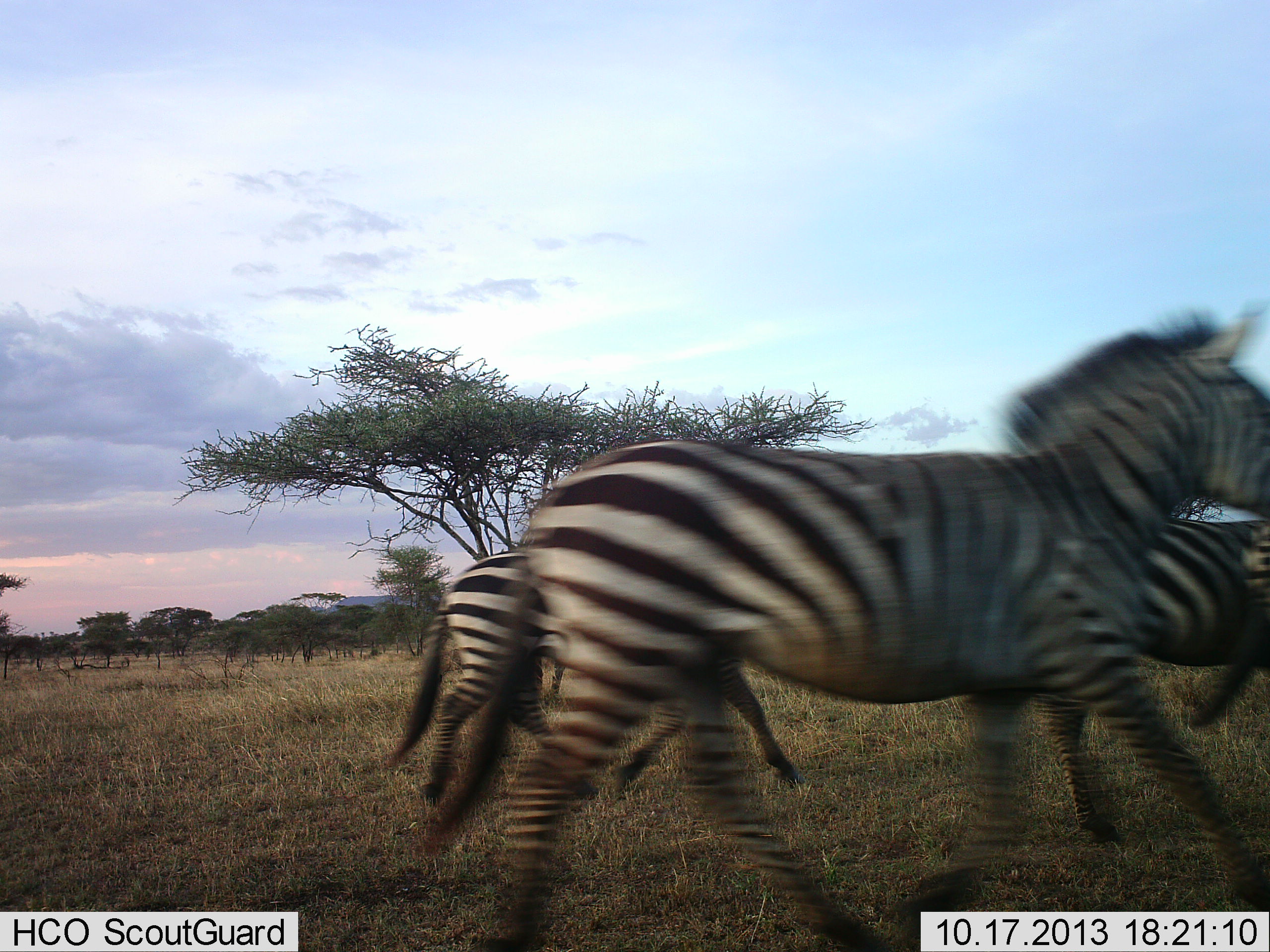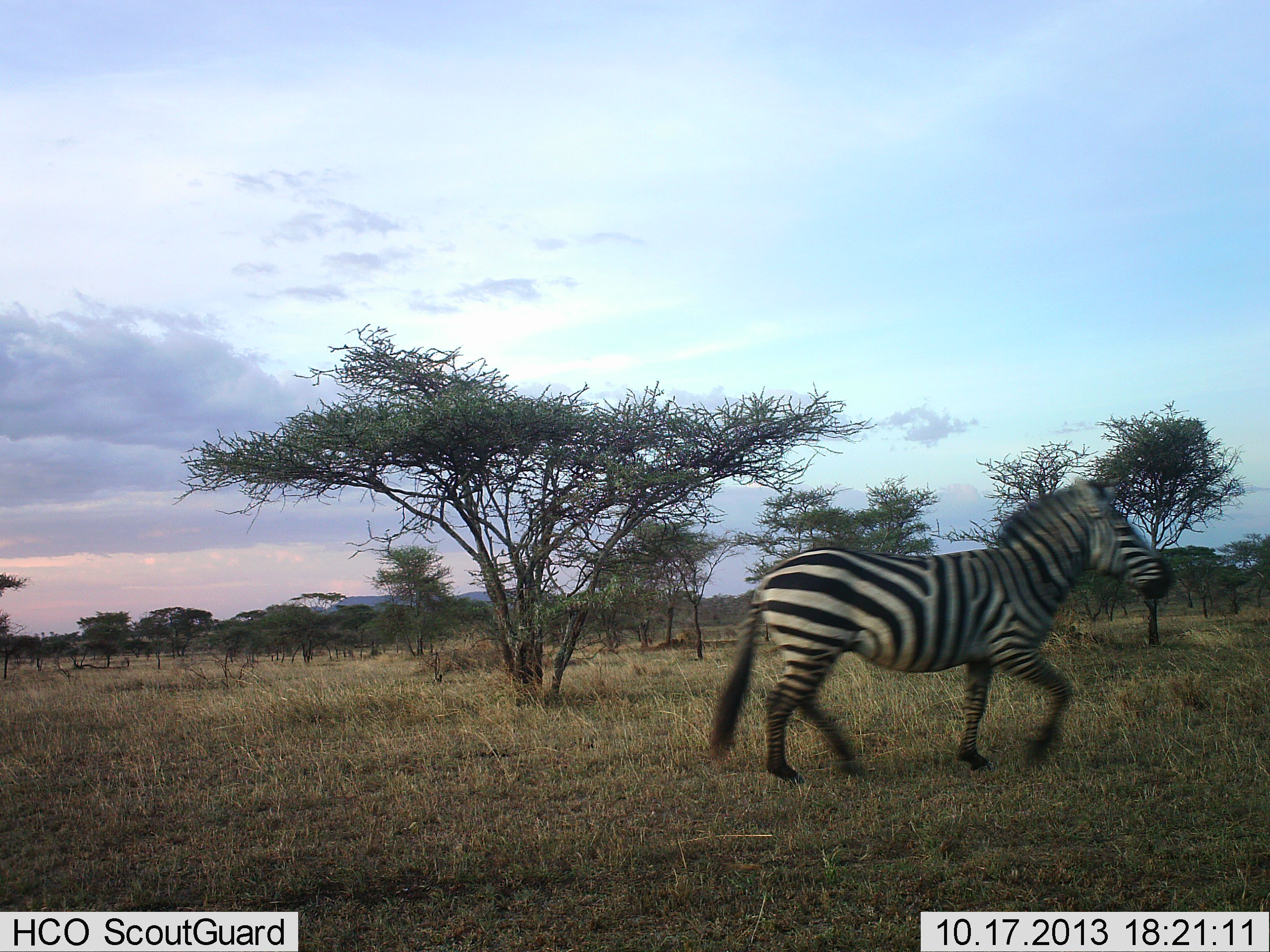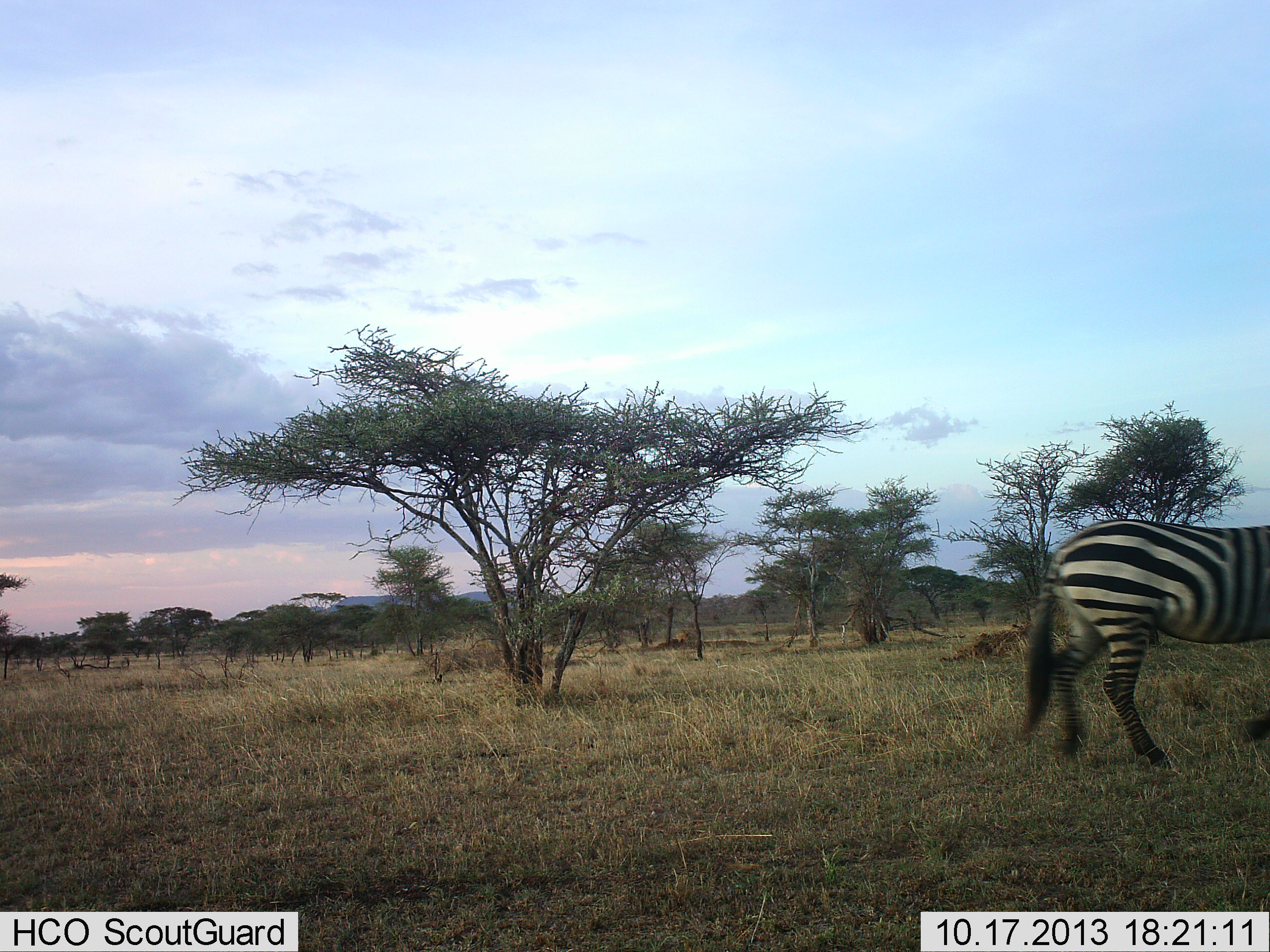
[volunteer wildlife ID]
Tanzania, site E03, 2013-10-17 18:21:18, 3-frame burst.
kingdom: Animalia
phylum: Chordata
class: Mammalia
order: Perissodactyla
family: Equidae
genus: Equus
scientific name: Equus quagga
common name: plains zebra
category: zebra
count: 3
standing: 0%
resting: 0%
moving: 100%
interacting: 0%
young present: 0%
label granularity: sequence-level